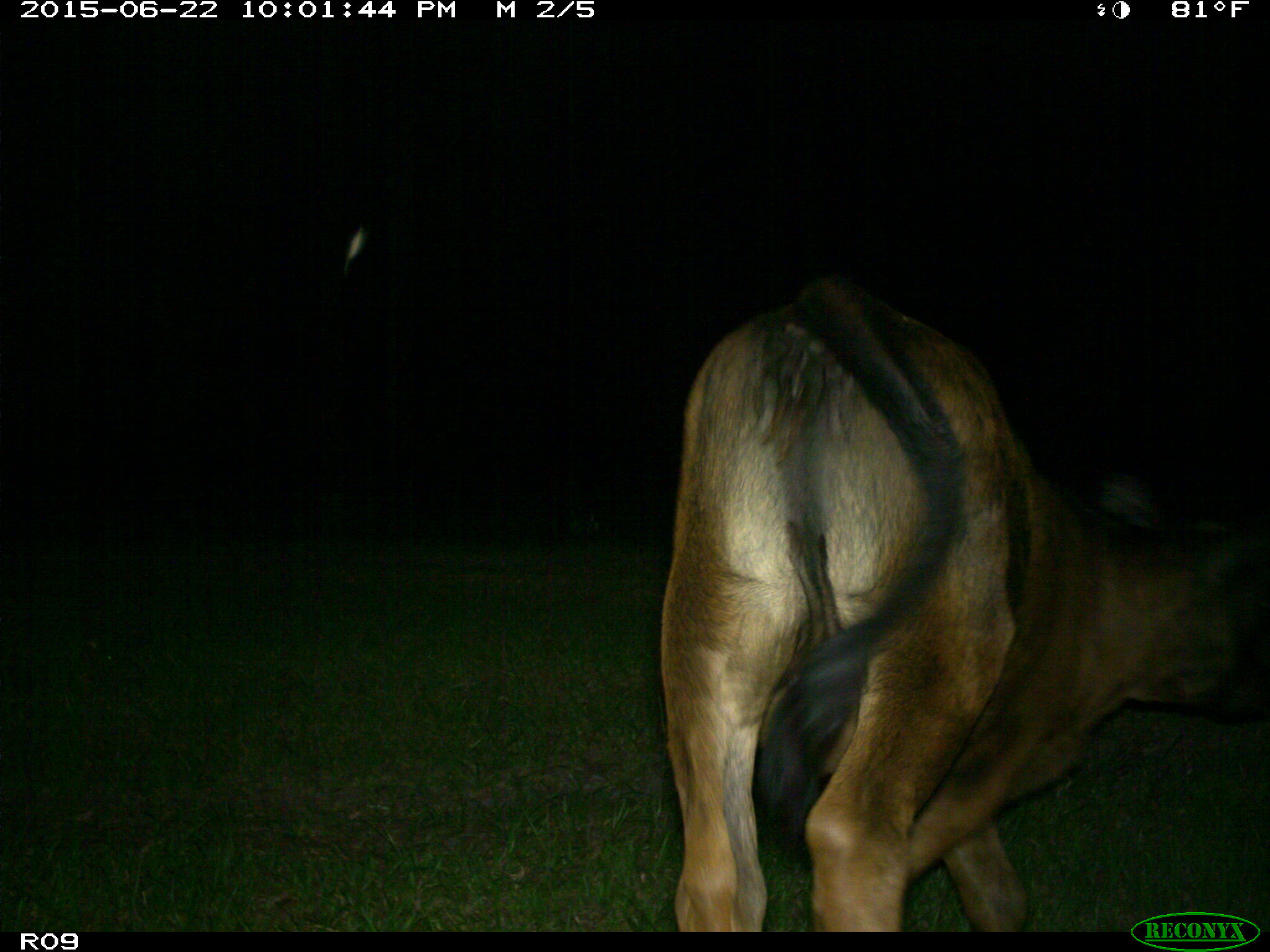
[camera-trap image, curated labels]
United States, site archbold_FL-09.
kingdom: Animalia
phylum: Chordata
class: Mammalia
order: Artiodactyla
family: Bovidae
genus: Bos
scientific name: Bos taurus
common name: domestic cow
Bos taurus (domestic cow).